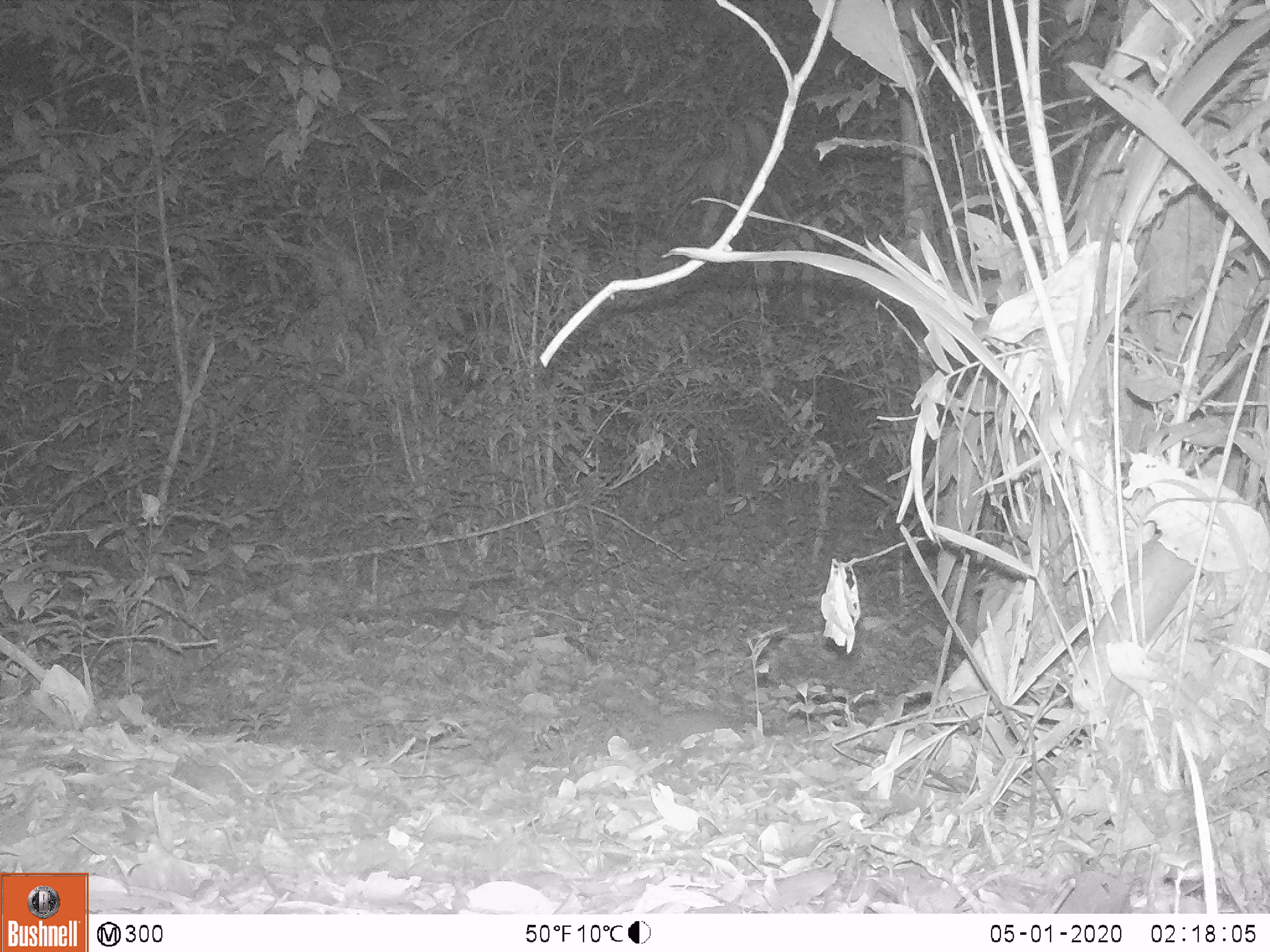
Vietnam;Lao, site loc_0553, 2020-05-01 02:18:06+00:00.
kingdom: Animalia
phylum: Chordata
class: Mammalia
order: Carnivora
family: Mustelidae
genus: Melogale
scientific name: Melogale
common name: ferret badger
Ferret badger (Melogale). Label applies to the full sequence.